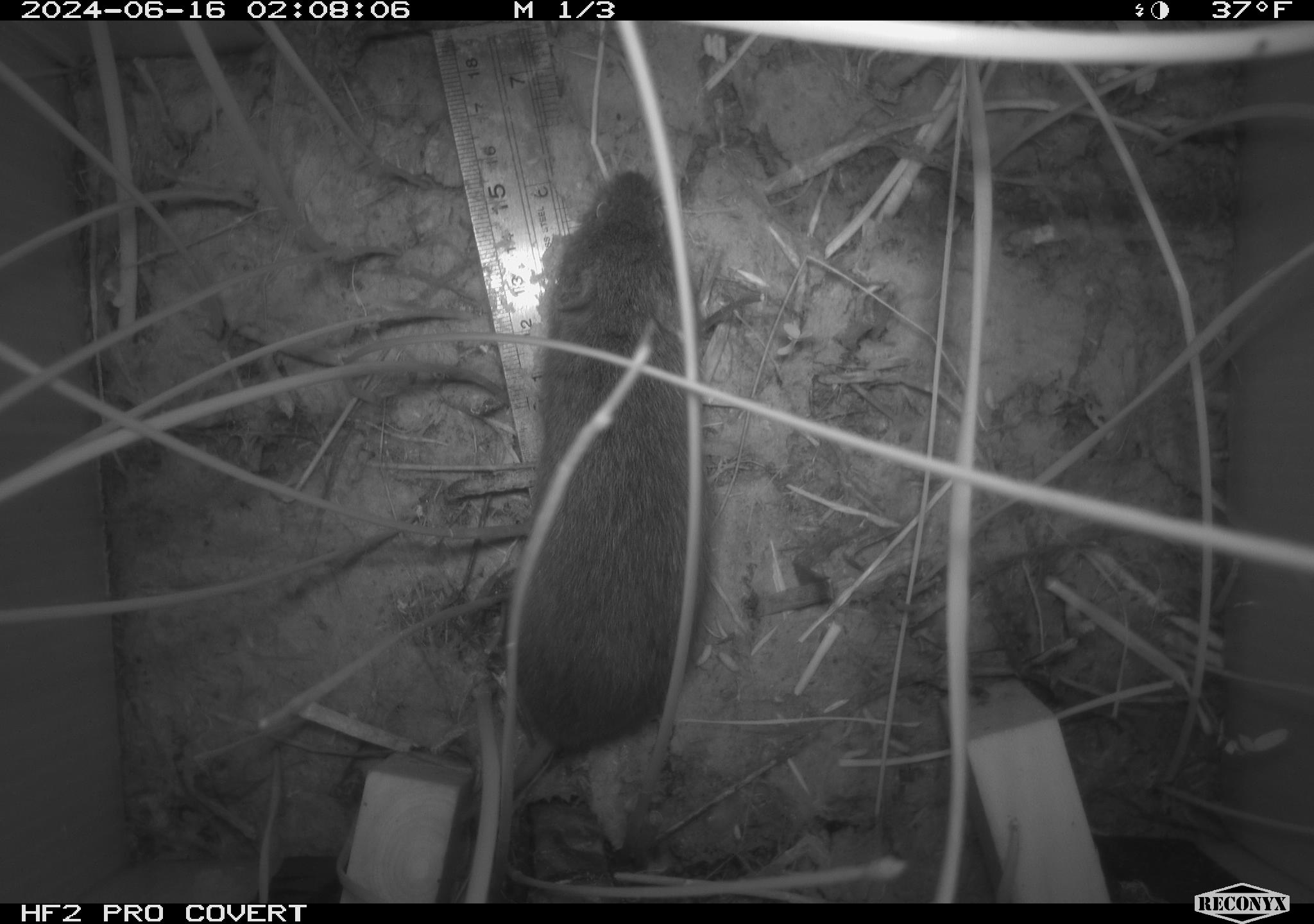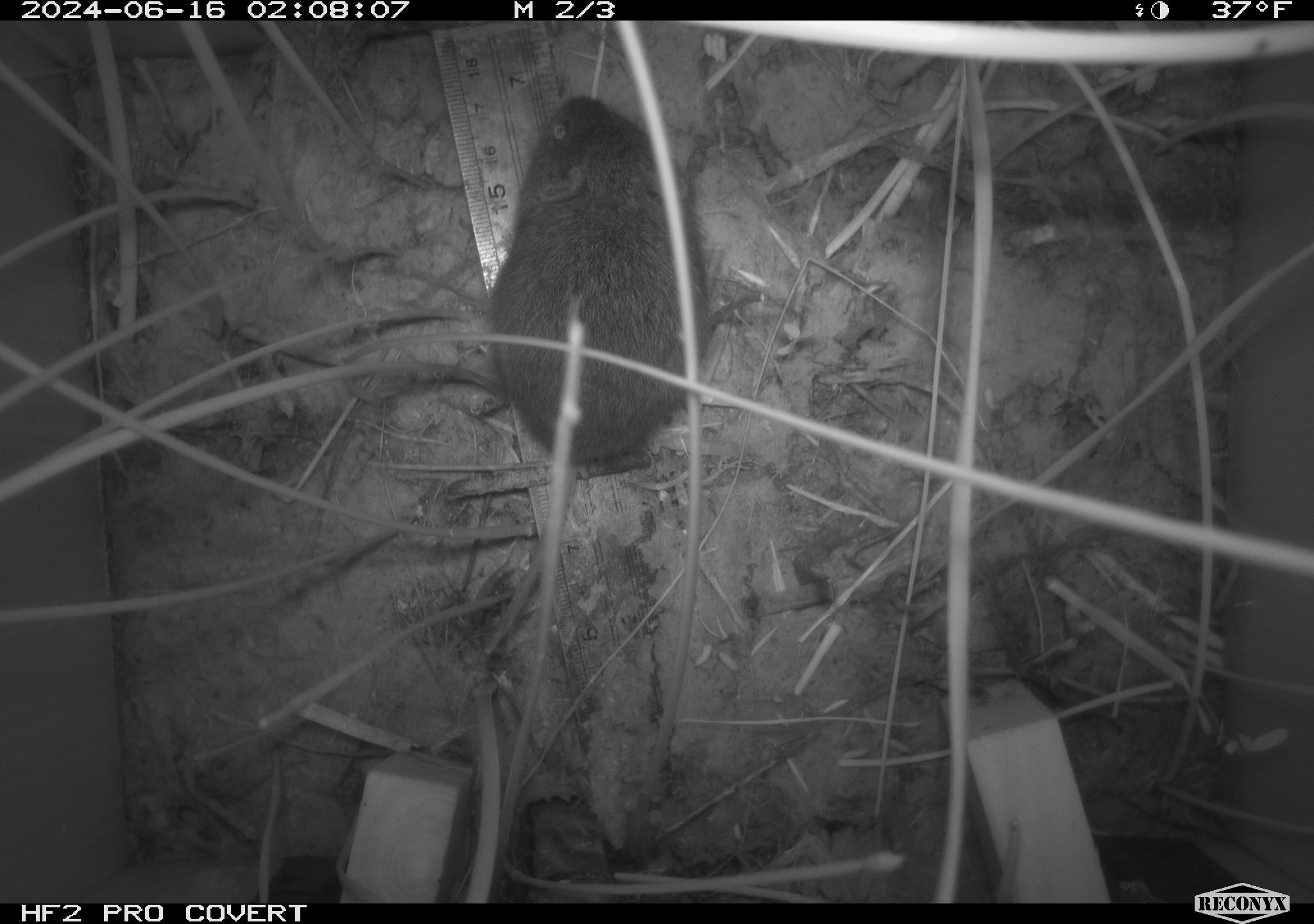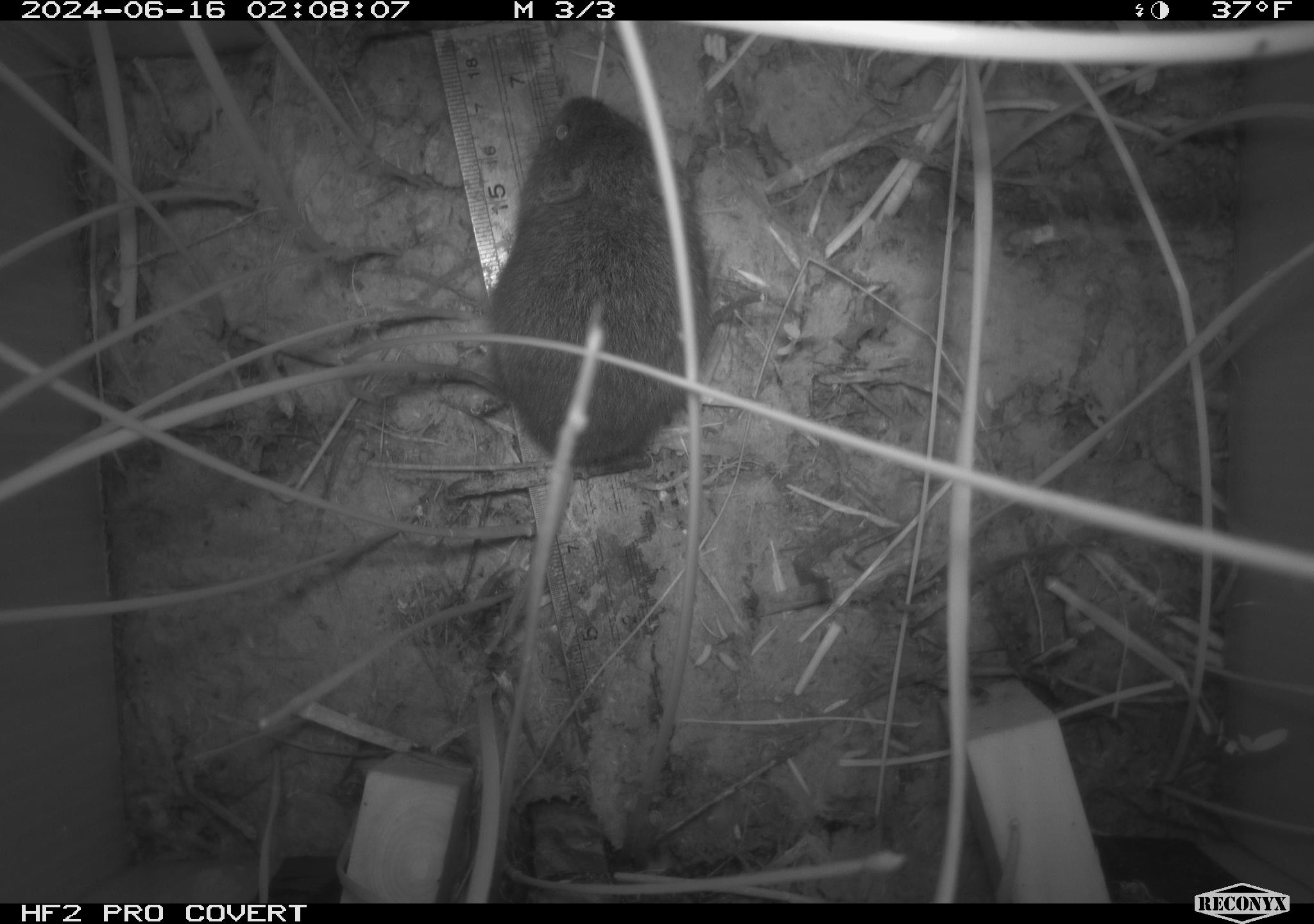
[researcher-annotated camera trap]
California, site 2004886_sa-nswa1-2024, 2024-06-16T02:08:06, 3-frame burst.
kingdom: Animalia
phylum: Chordata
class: Mammalia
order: Rodentia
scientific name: Rodentia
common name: rodent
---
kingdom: Animalia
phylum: Chordata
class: Mammalia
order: Rodentia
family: Cricetidae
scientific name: Arvicolinae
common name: voles, lemmings, and muskrats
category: arvicolinae subfamily